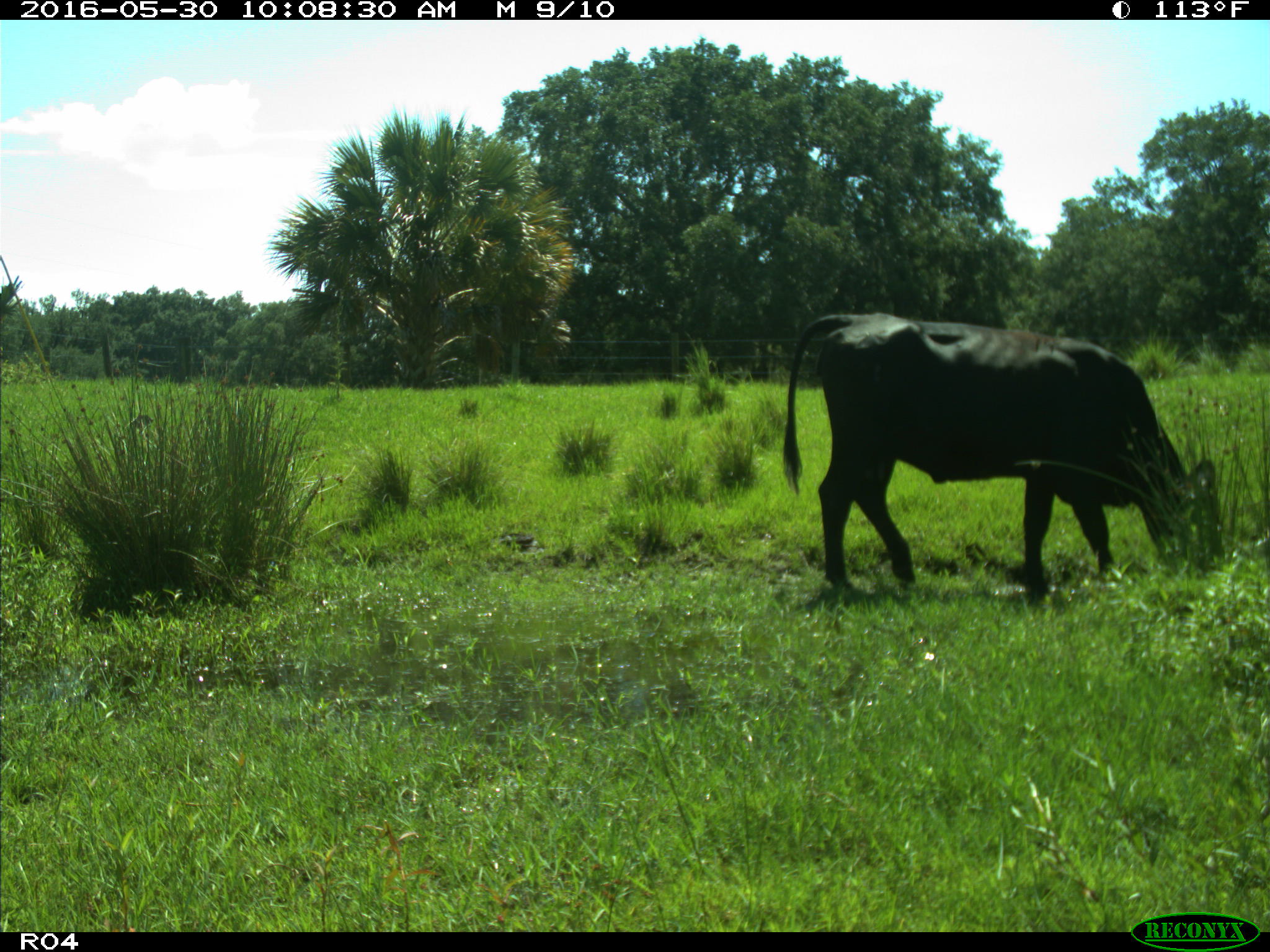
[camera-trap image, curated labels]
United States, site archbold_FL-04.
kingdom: Animalia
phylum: Chordata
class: Mammalia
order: Artiodactyla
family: Bovidae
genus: Bos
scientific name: Bos taurus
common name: domestic cow